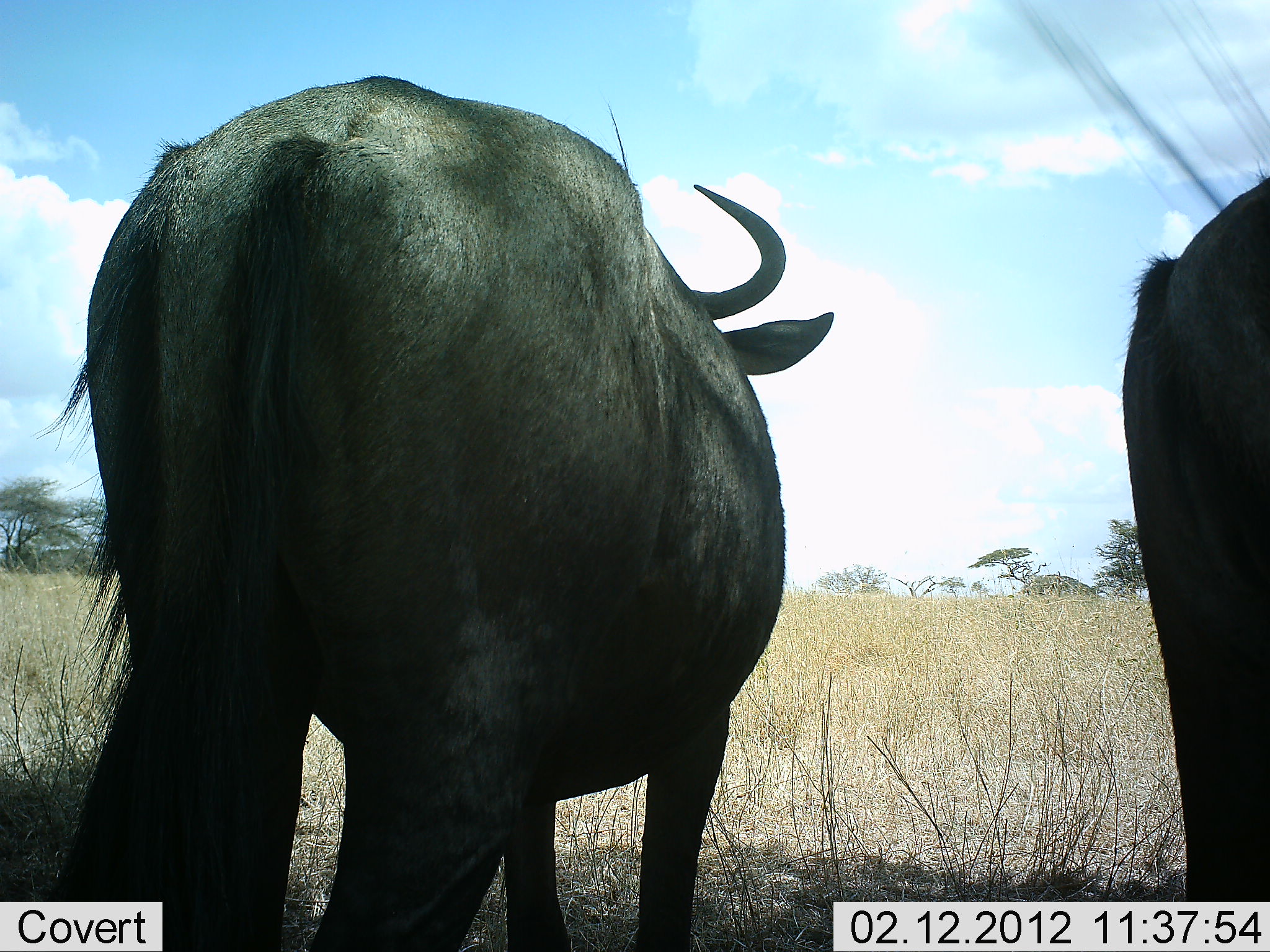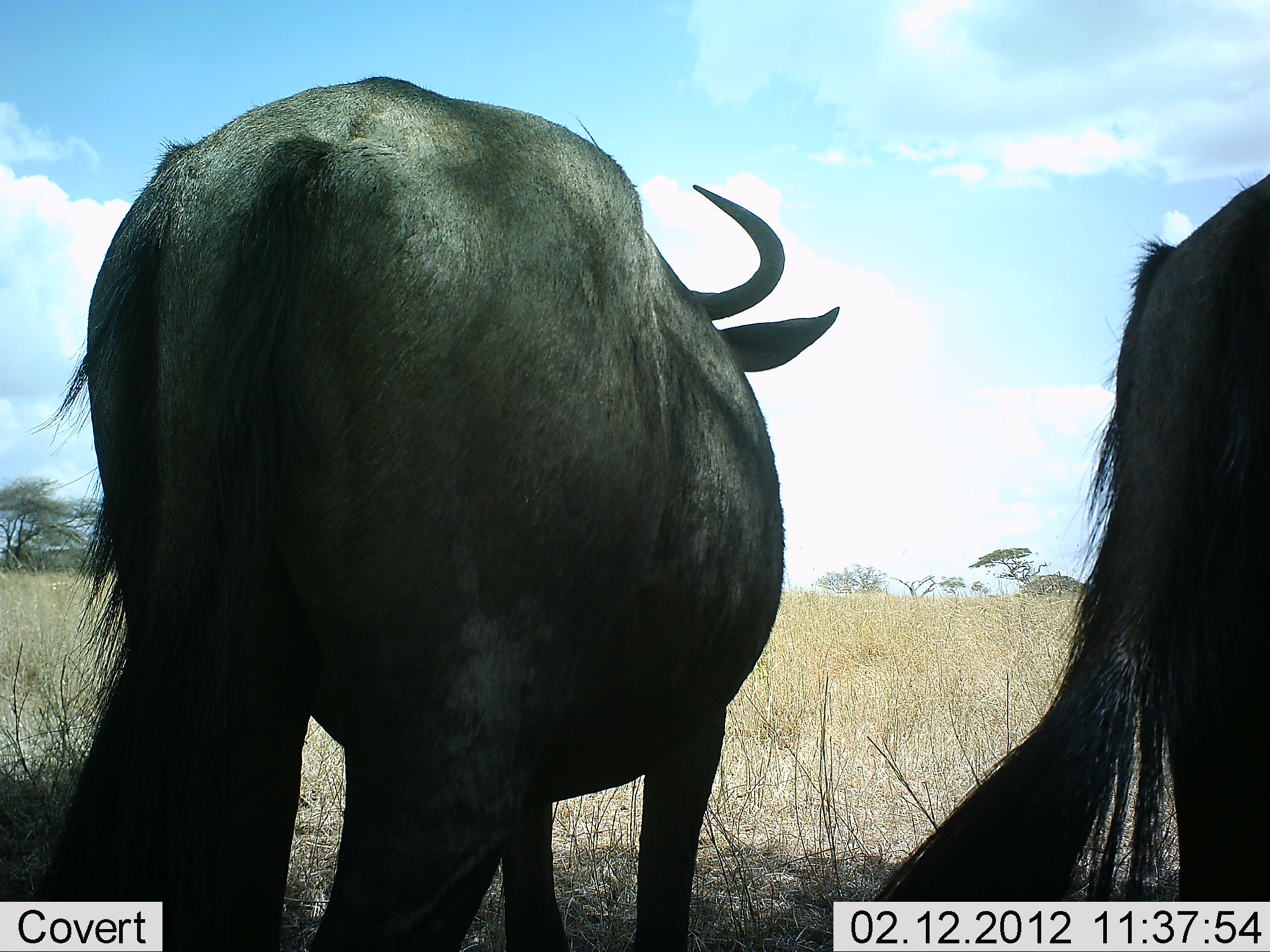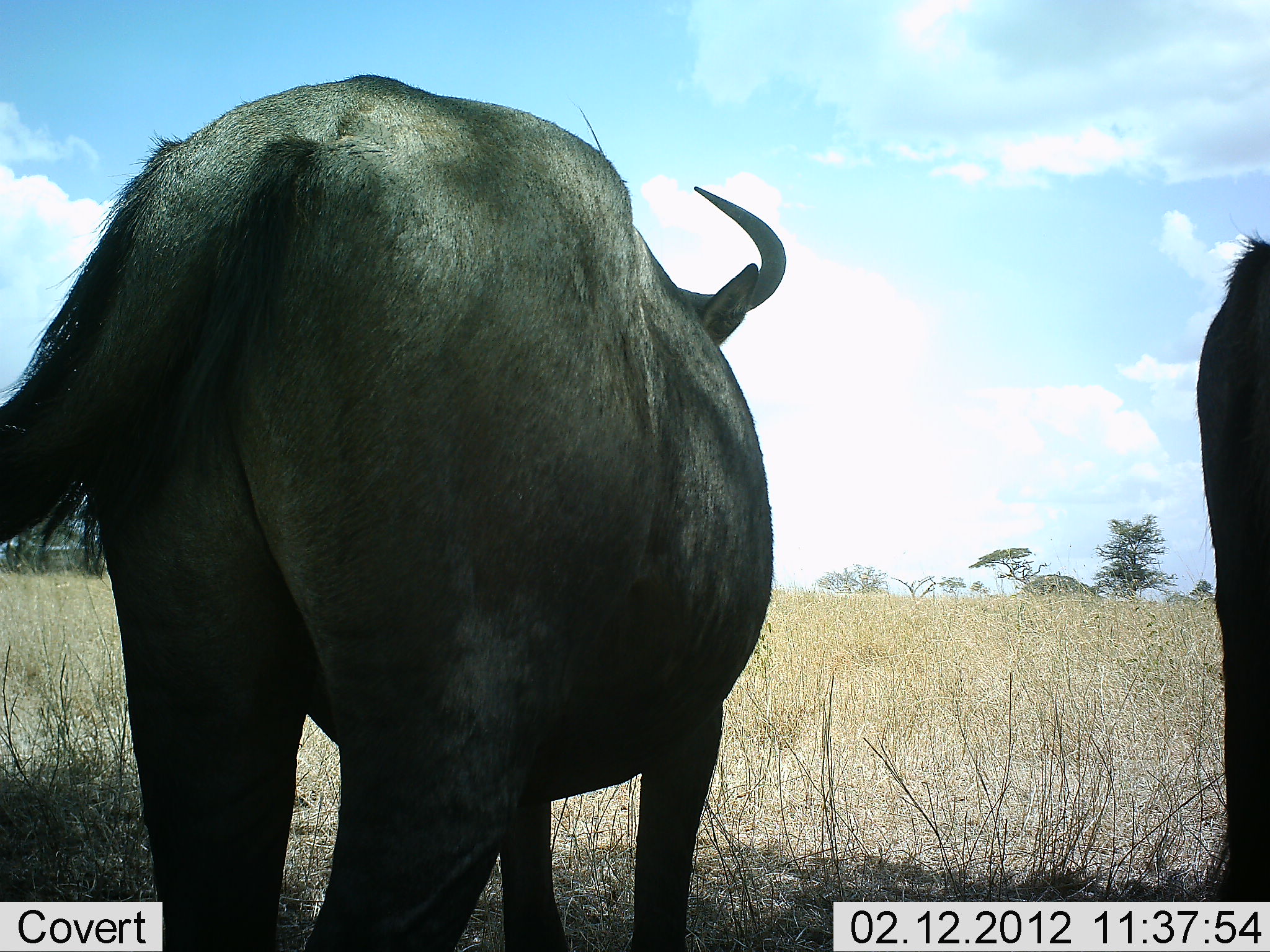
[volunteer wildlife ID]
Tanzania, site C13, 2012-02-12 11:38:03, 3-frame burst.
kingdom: Animalia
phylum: Chordata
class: Mammalia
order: Artiodactyla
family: Bovidae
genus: Connochaetes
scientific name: Connochaetes taurinus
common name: blue wildebeest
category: wildebeest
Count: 2.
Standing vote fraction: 100%.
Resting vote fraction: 5%.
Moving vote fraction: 0%.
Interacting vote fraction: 0%.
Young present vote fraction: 0%.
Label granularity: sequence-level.